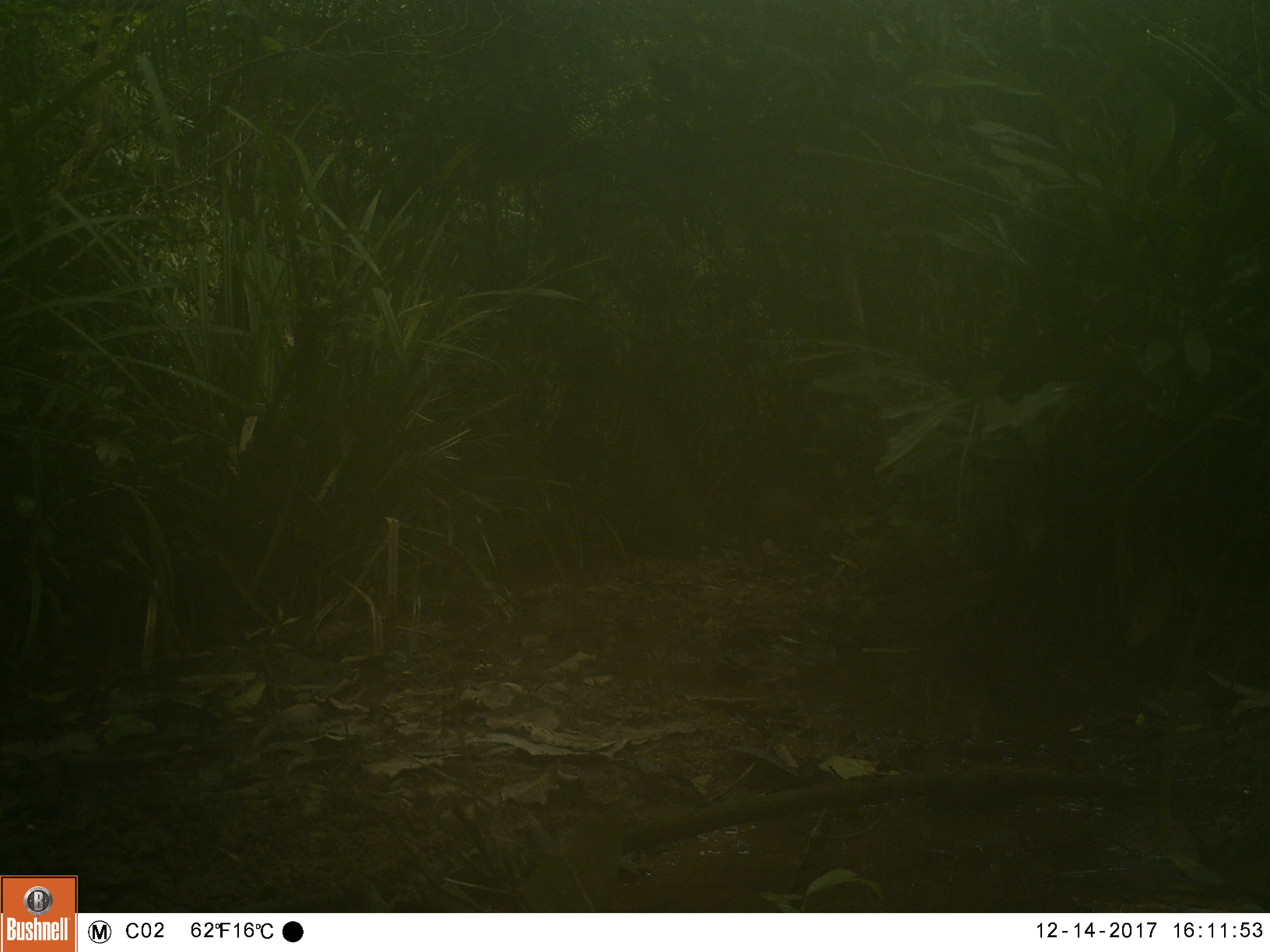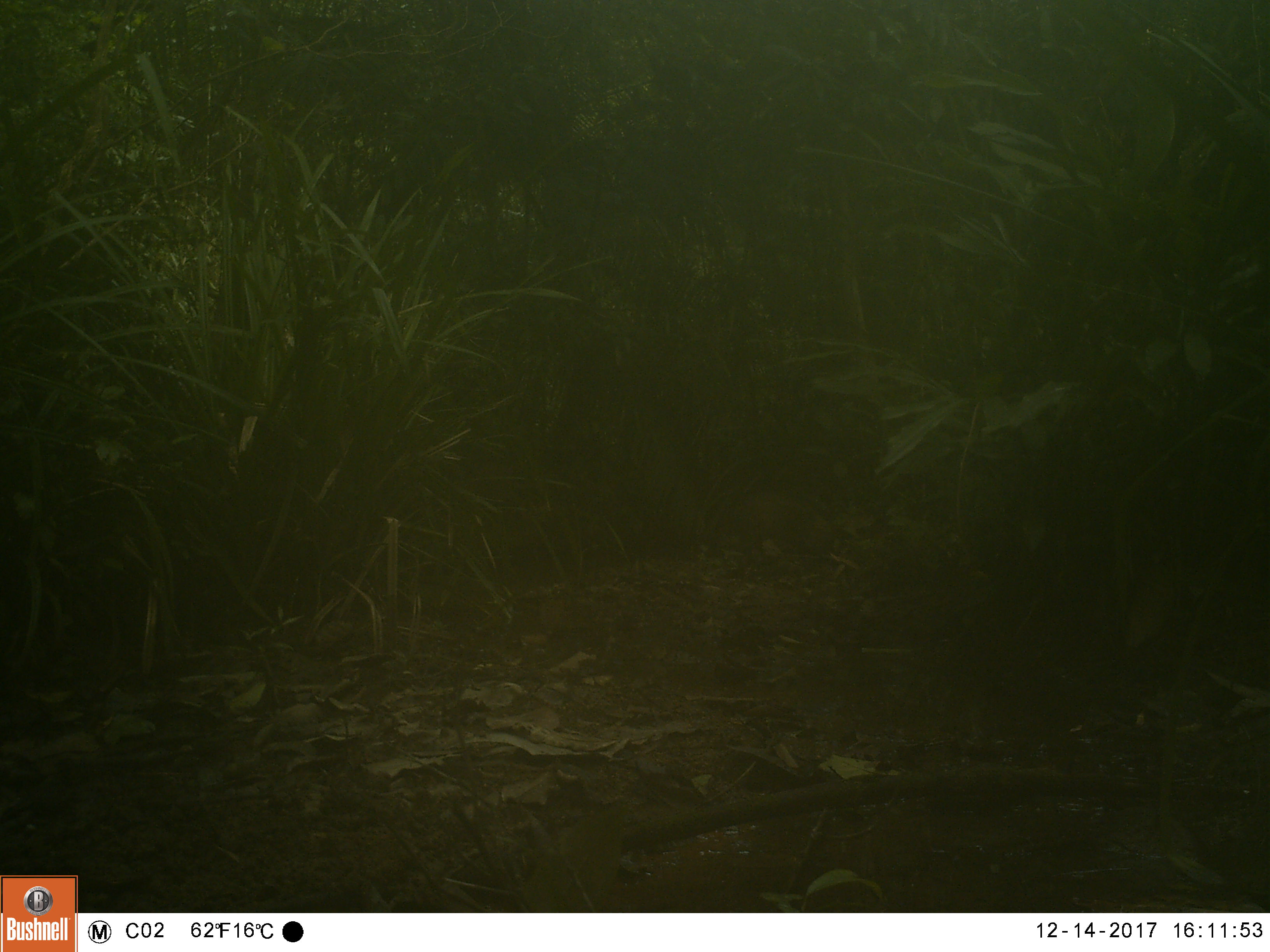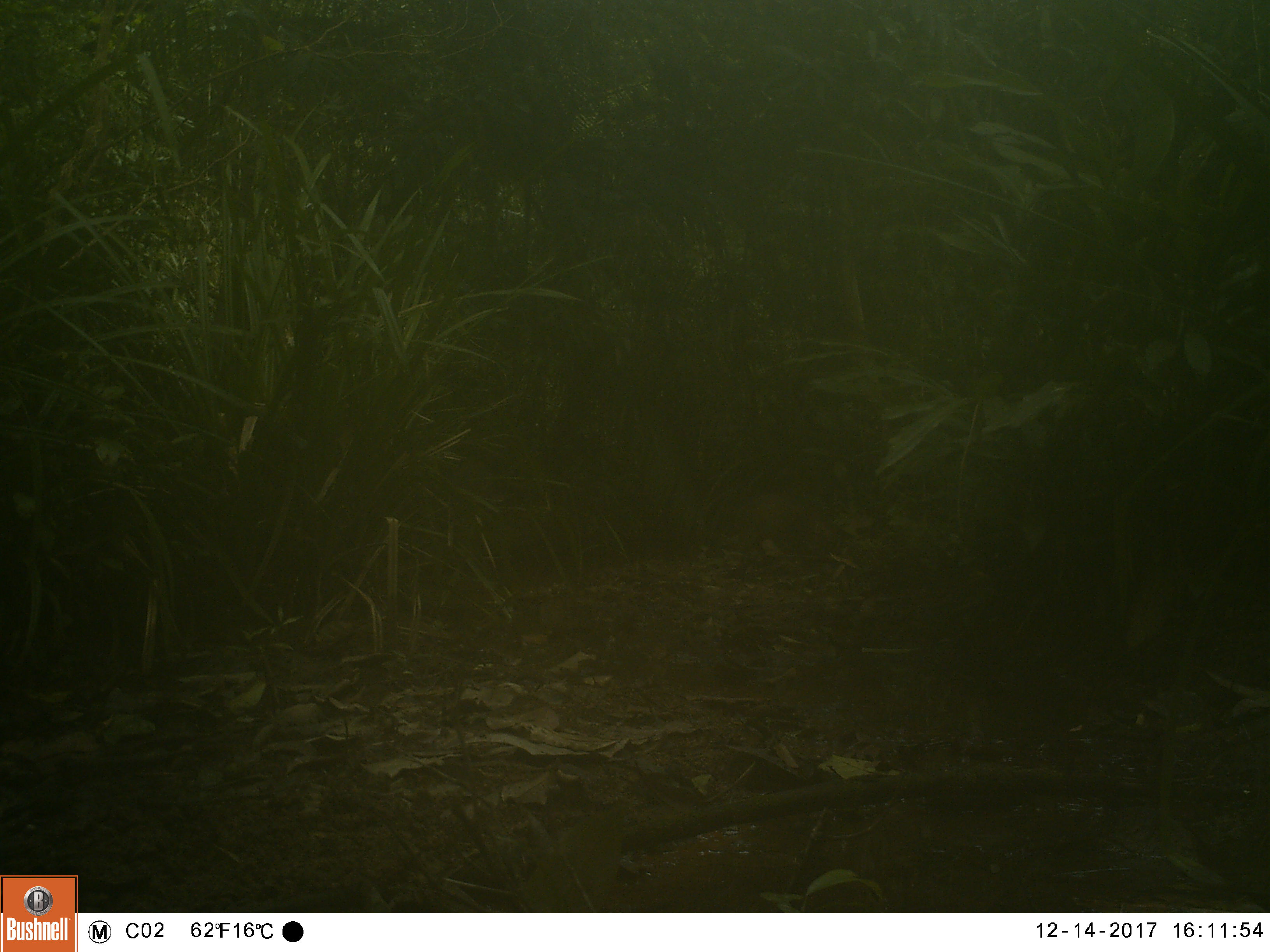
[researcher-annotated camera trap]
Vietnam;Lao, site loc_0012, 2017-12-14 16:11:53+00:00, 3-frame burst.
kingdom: Animalia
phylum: Chordata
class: Mammalia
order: Artiodactyla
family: Suidae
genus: Sus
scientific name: Sus scrofa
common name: eurasian wild pig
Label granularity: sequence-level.